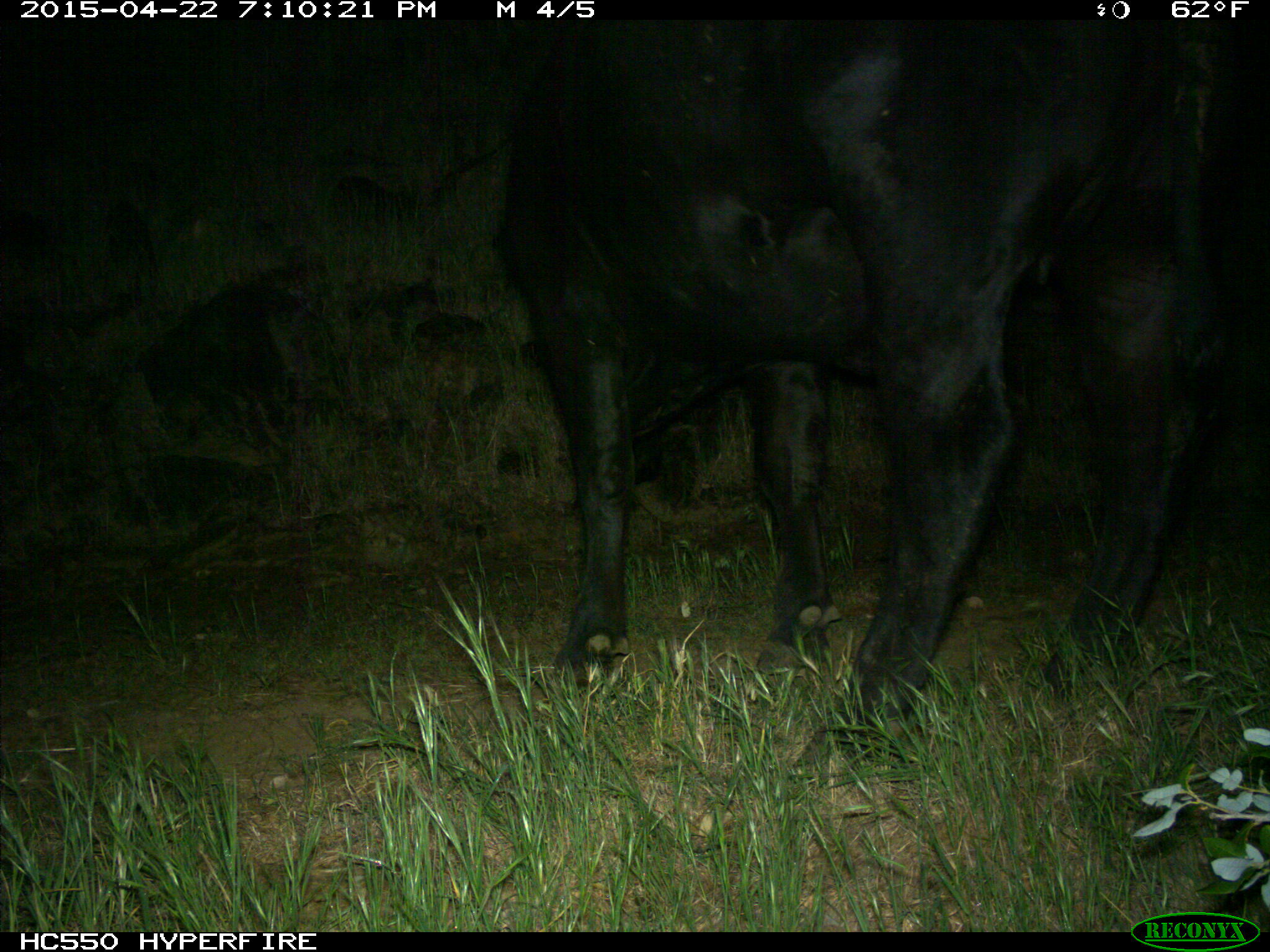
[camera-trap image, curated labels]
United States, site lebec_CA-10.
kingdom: Animalia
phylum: Chordata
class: Mammalia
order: Artiodactyla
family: Bovidae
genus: Bos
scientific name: Bos taurus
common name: domestic cow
Bos taurus (domestic cow).